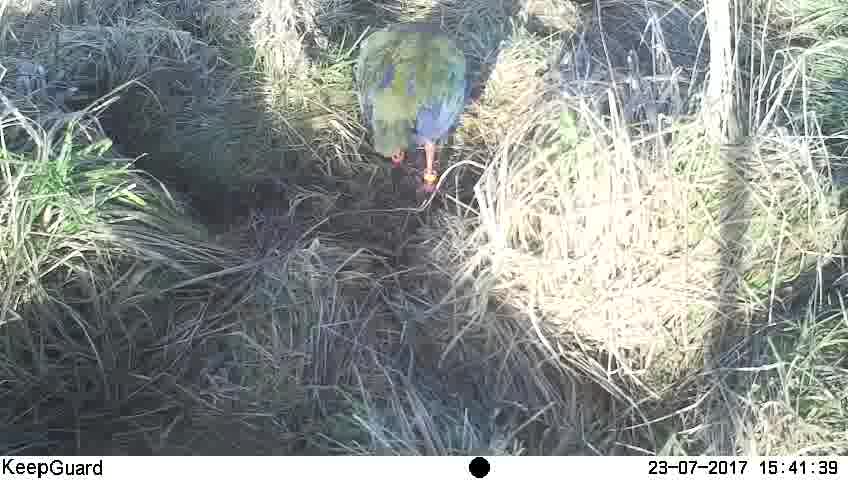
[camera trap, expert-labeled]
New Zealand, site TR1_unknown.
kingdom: Animalia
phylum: Chordata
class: Aves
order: Gruiformes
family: Rallidae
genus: Porphyrio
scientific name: Porphyrio mantelli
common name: takahe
Takahe (Porphyrio mantelli).